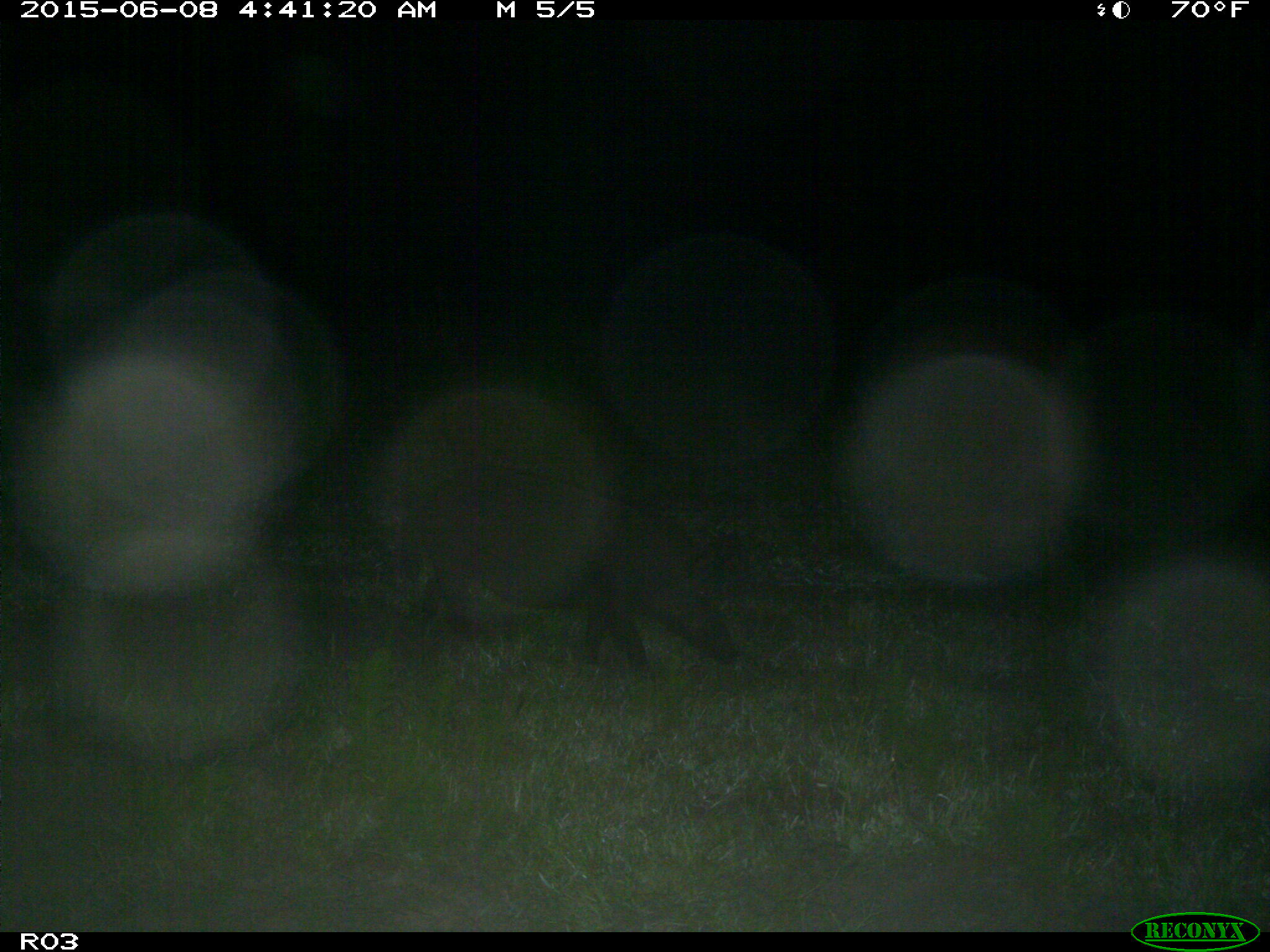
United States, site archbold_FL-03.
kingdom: Animalia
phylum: Chordata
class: Mammalia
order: Artiodactyla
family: Suidae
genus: Sus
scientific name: Sus scrofa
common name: wild boar